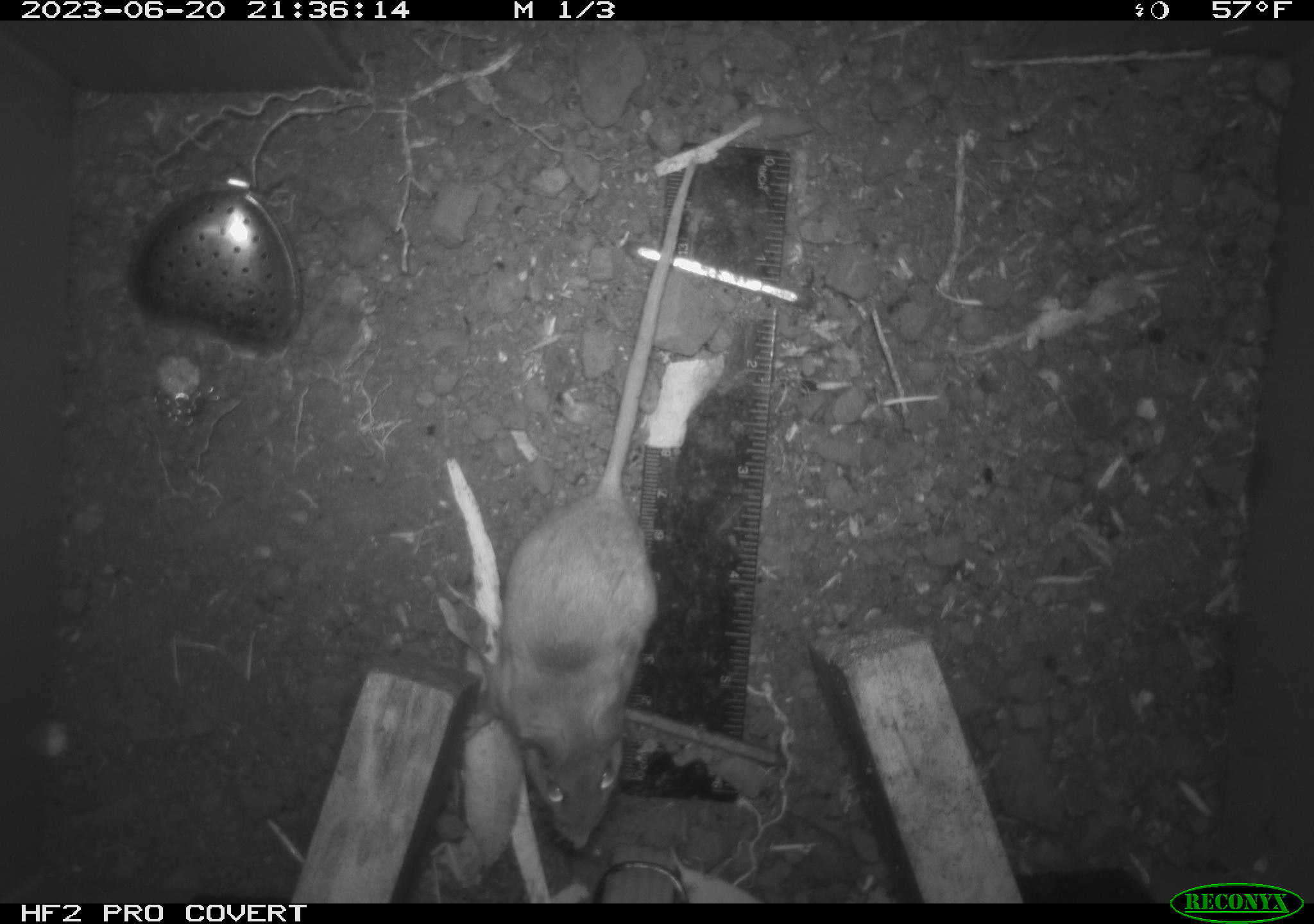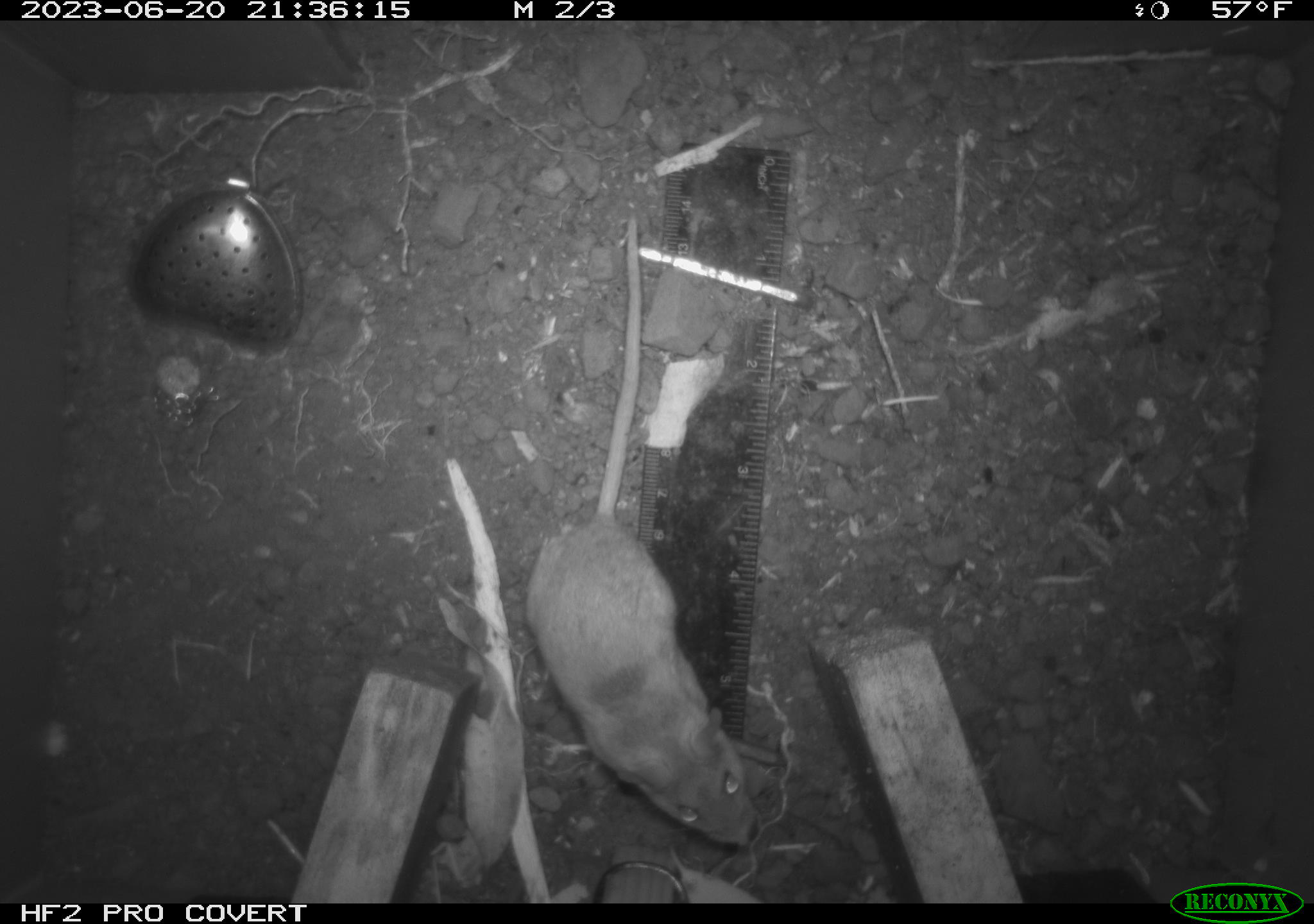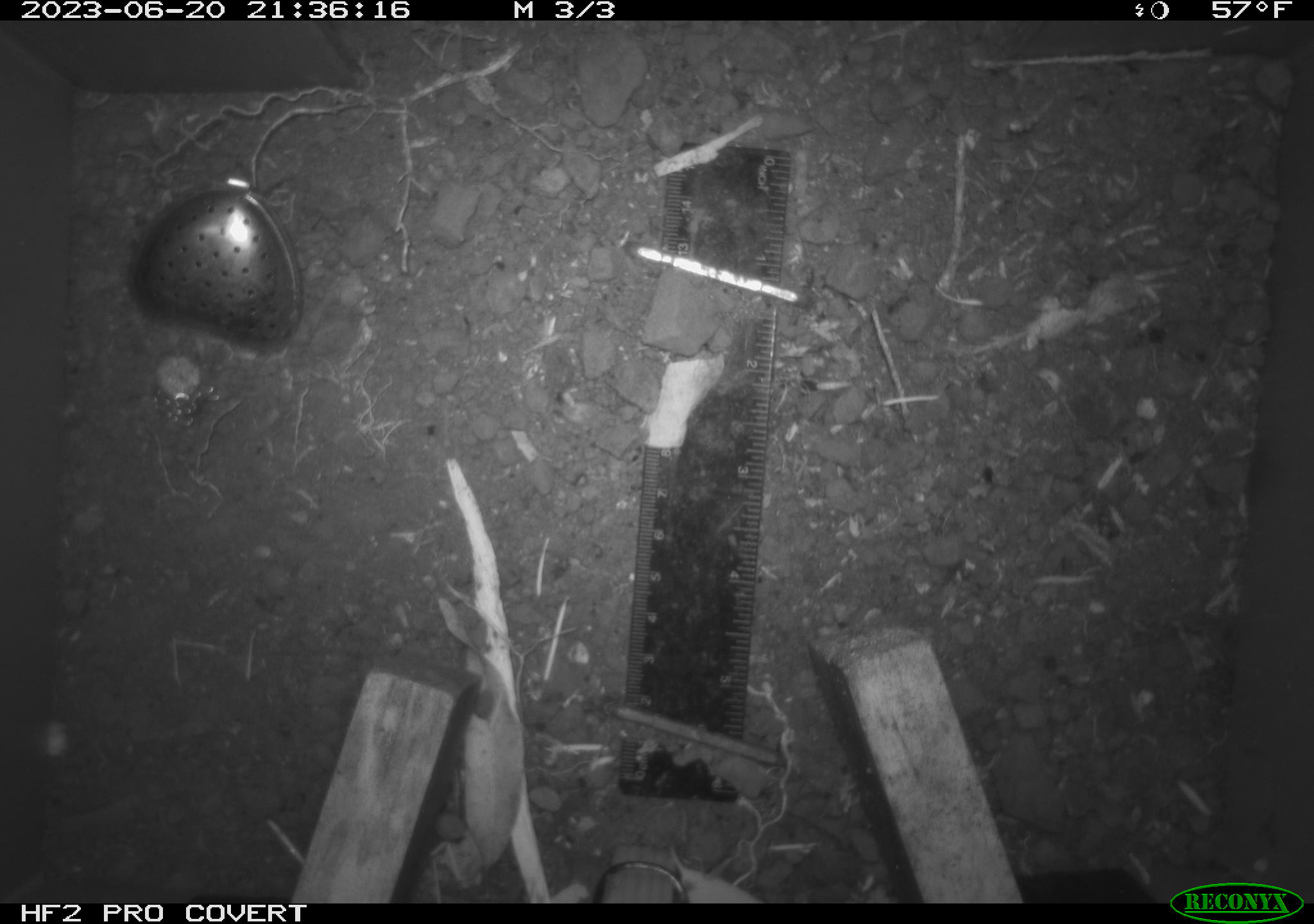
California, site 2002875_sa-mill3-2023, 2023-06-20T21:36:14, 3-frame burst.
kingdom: Animalia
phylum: Chordata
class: Mammalia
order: Rodentia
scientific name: Rodentia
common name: mouse species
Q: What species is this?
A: Mouse species (Rodentia).